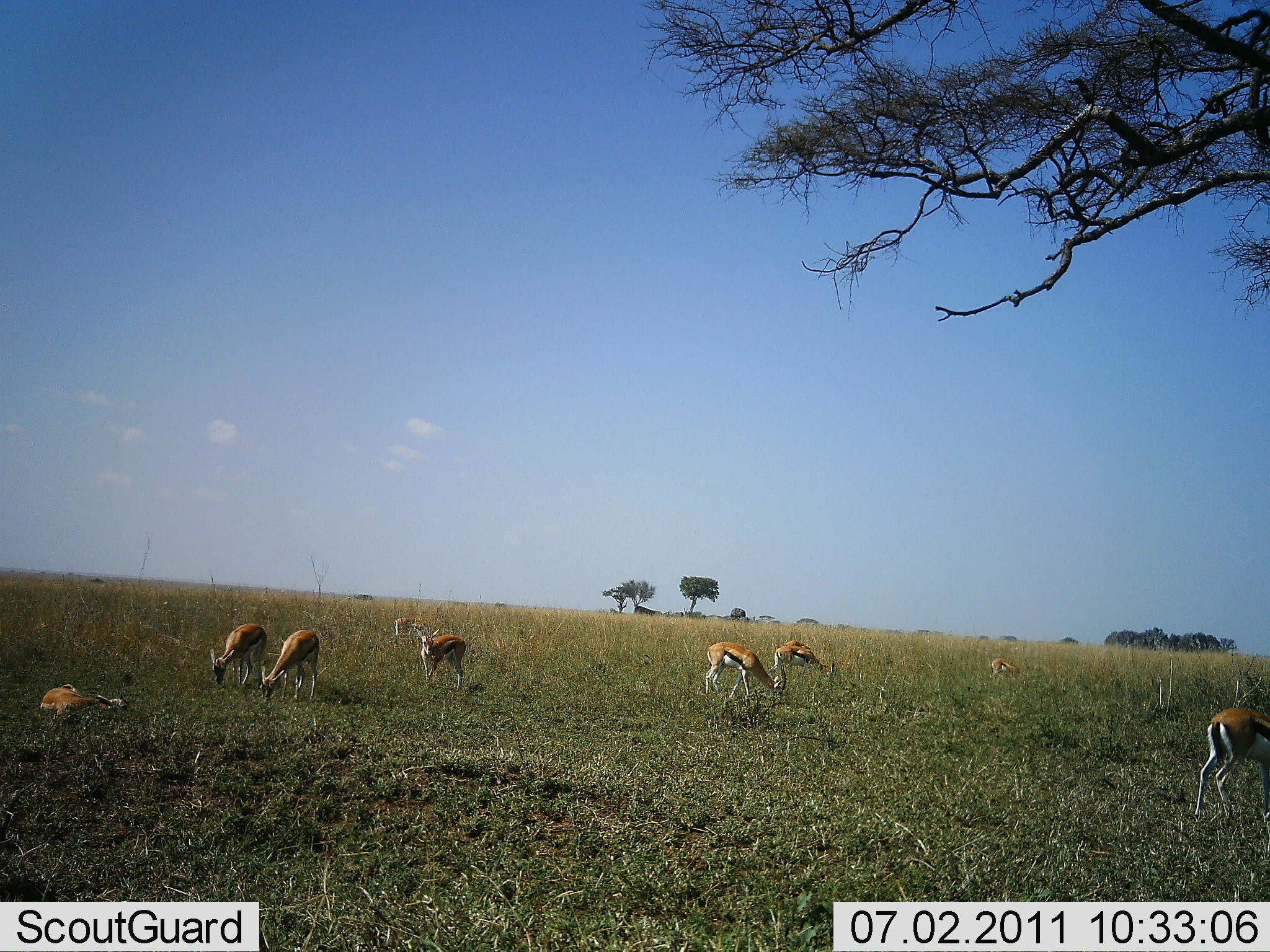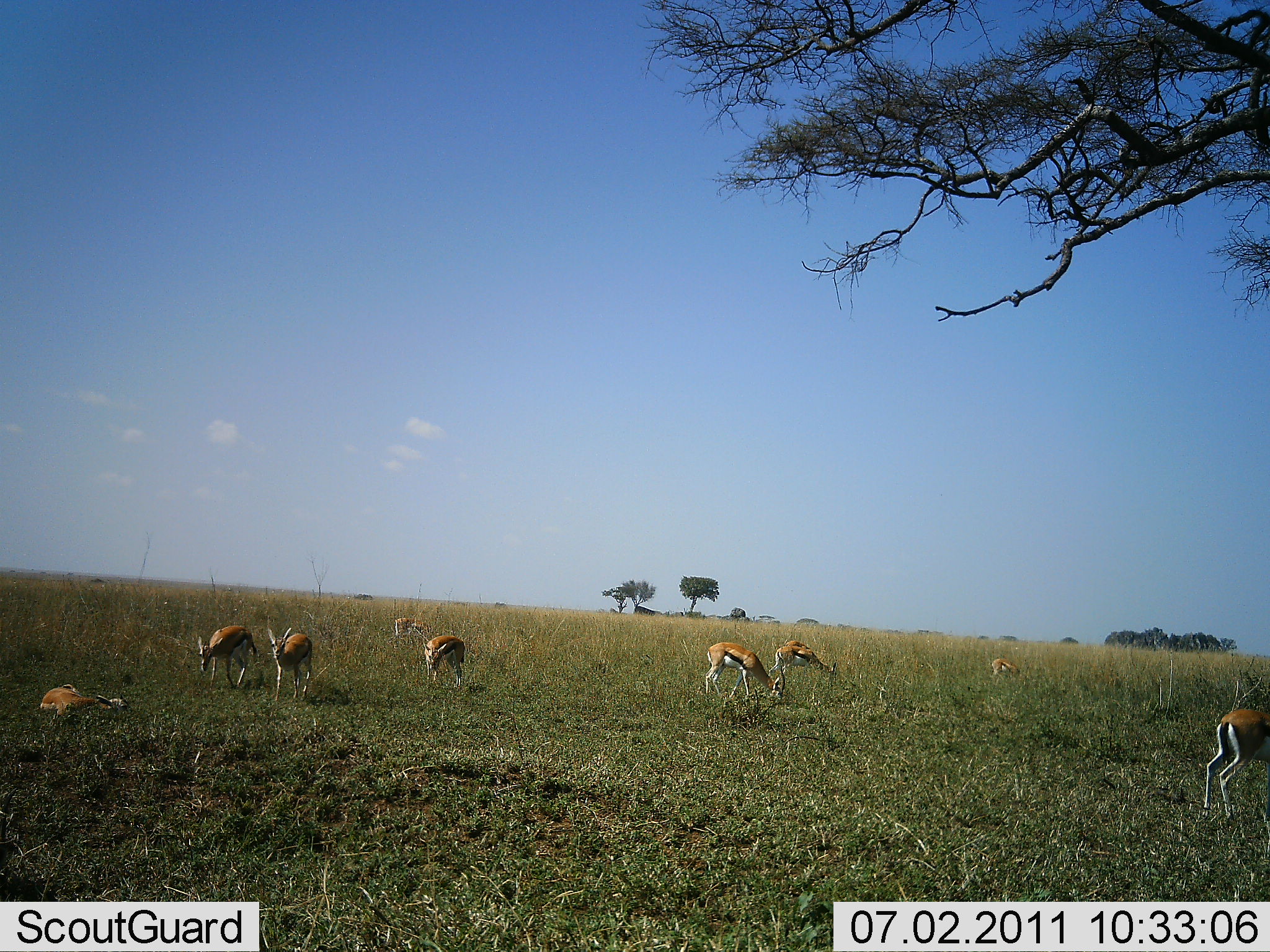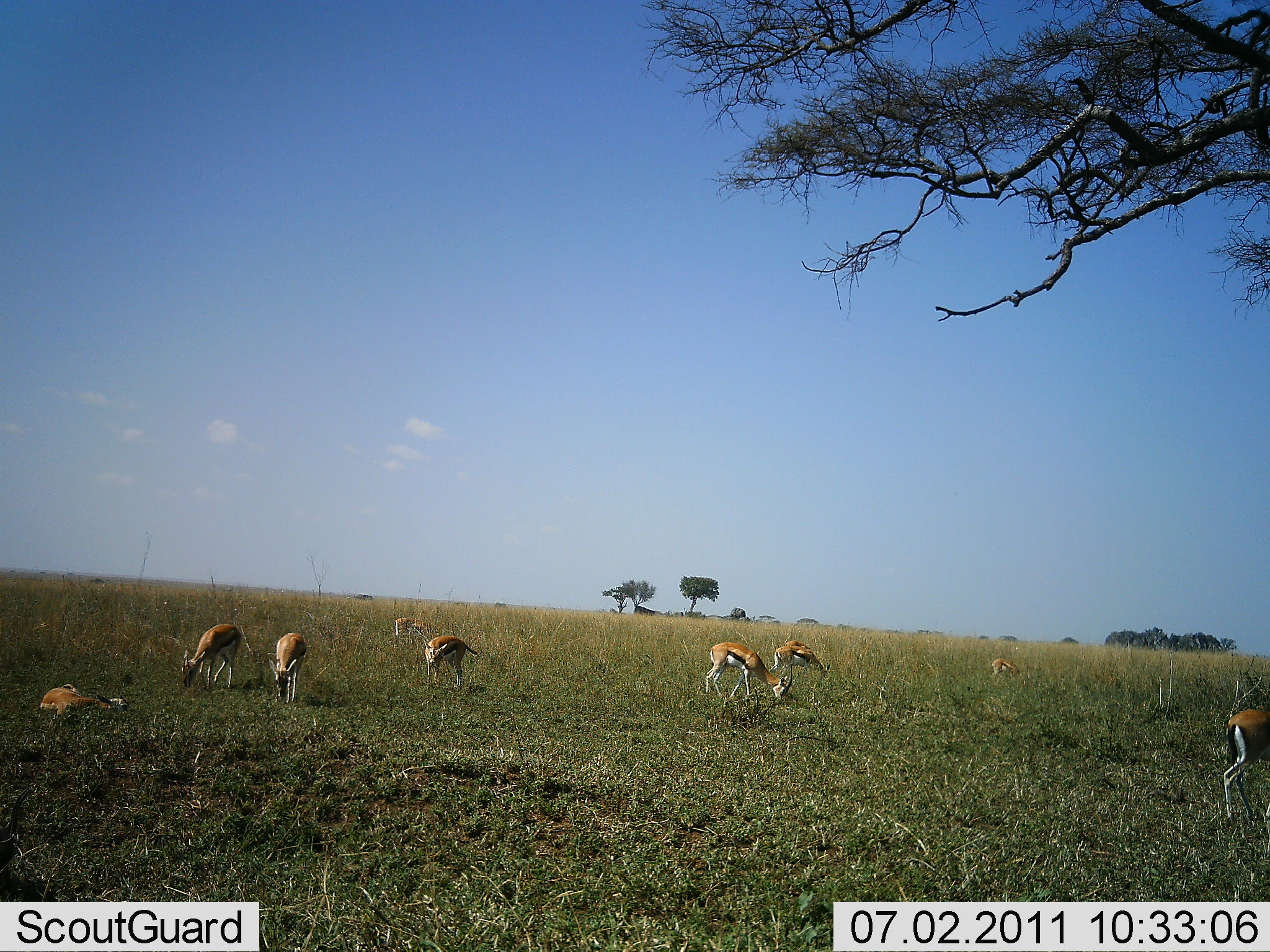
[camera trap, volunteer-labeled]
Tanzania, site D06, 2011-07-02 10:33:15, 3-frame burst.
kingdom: Animalia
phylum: Chordata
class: Mammalia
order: Artiodactyla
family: Bovidae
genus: Eudorcas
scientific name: Eudorcas thomsonii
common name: thomson's gazelle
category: gazellethomsons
Gazellethomsons (thomson's gazelle) (Eudorcas thomsonii), count 9. Behavior (volunteer vote fractions): standing 58%, resting 75%, moving 42%, interacting 0%. Young present (vote fraction): 17%. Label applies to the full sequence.